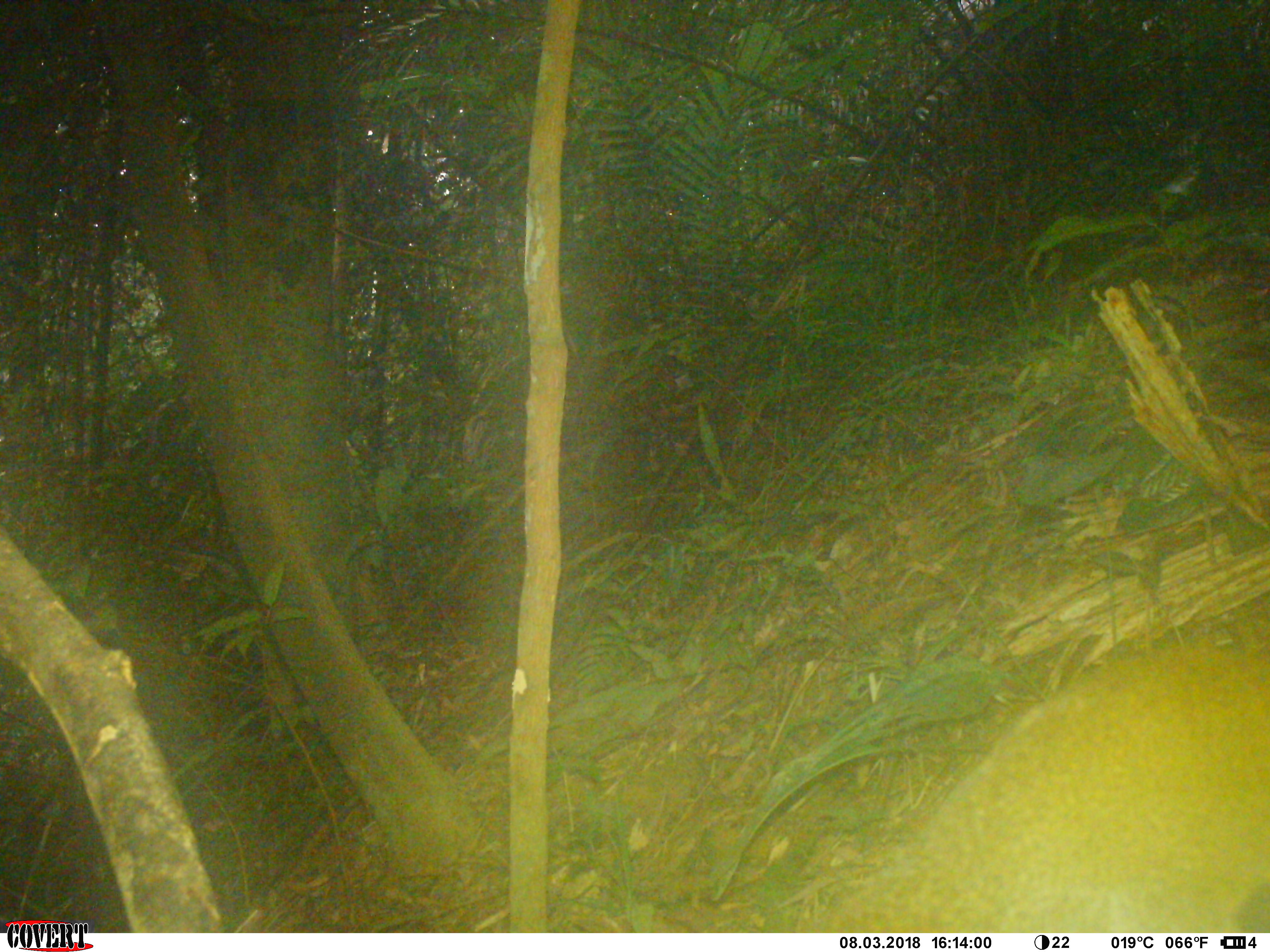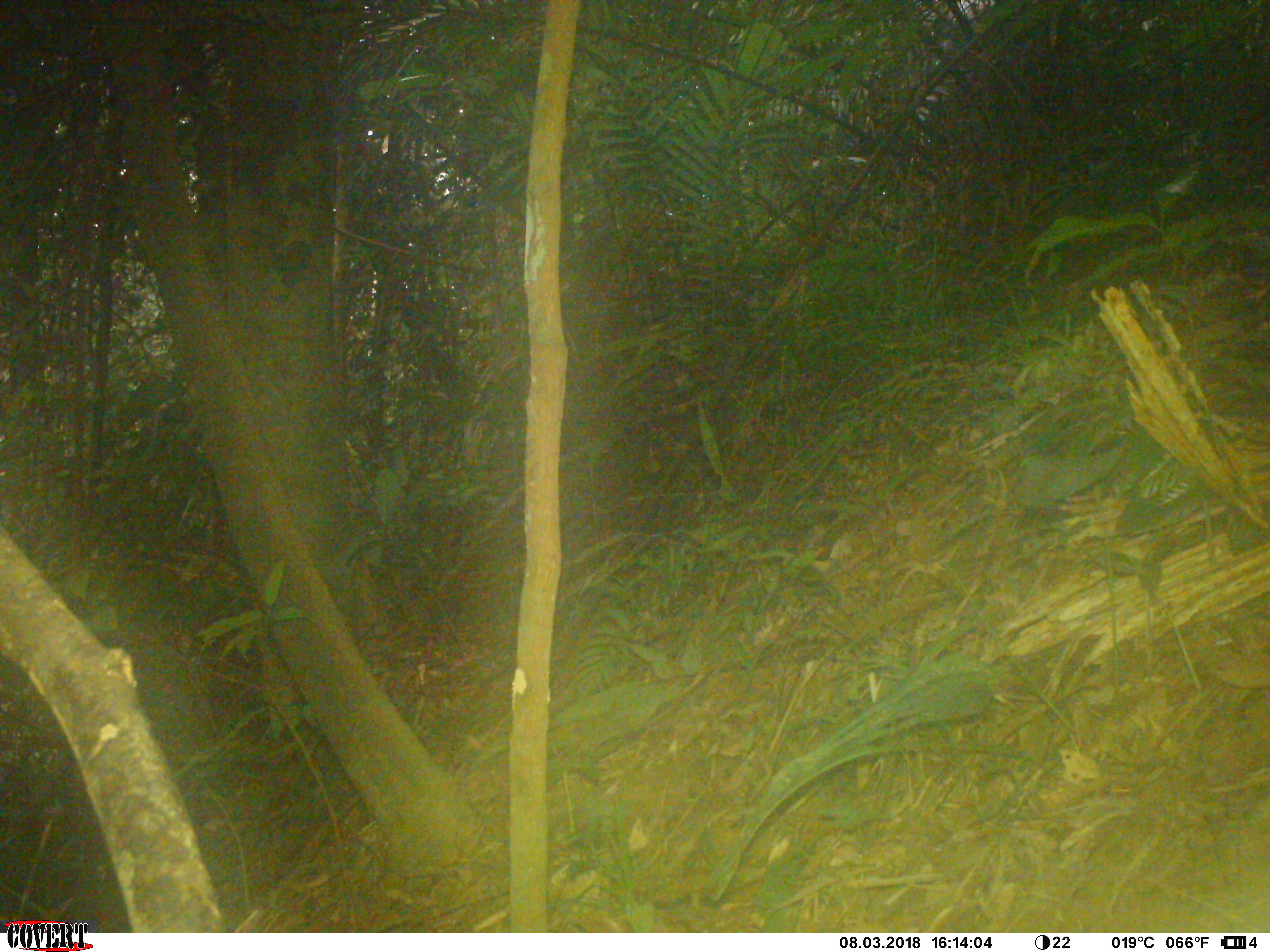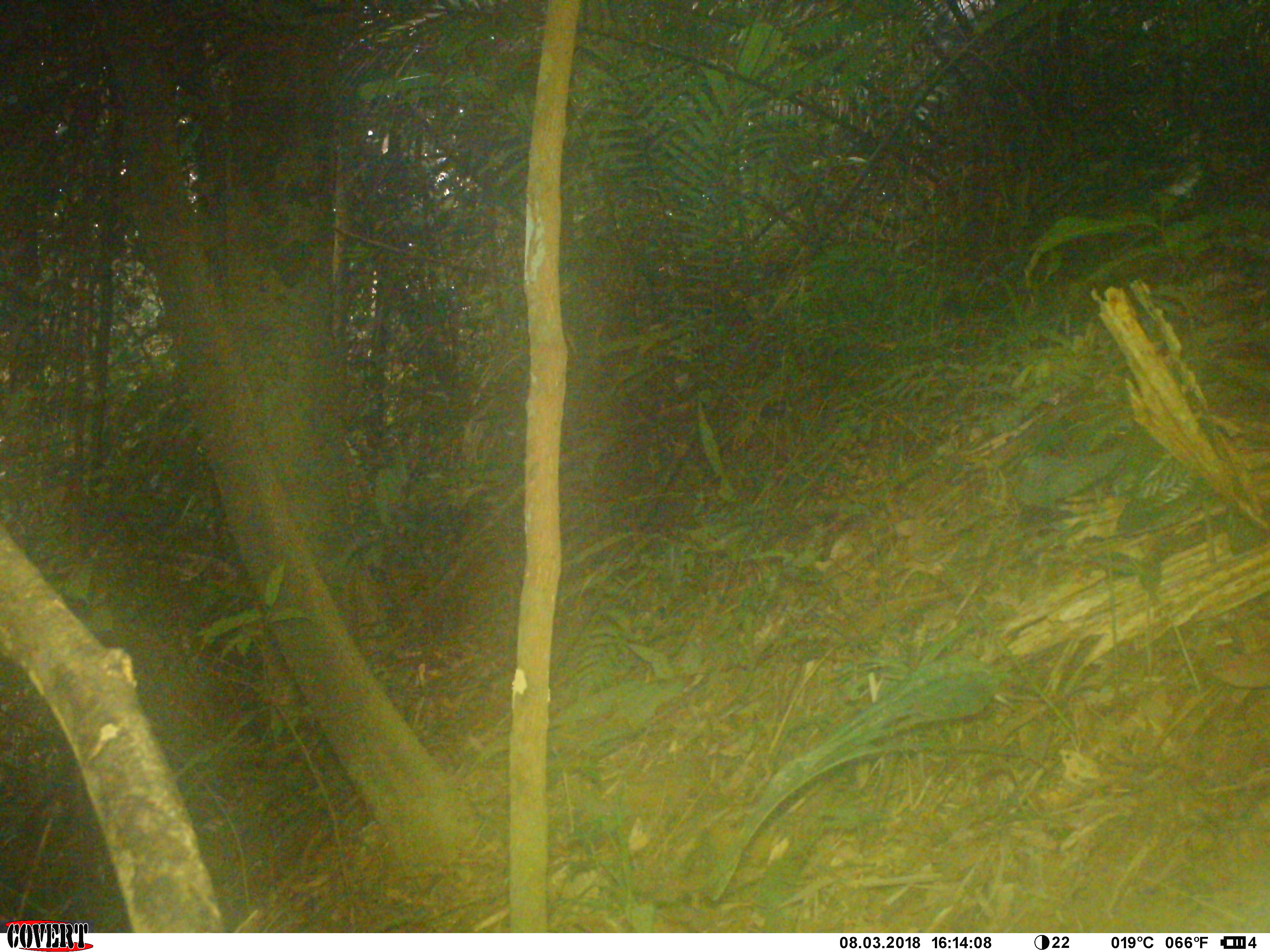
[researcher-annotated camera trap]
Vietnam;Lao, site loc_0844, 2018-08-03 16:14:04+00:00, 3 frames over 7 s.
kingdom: Animalia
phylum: Chordata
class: Mammalia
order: Rodentia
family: Sciuridae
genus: Sciurus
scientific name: Sciurus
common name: squirrel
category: unidentified squirrel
Unidentified squirrel (squirrel) (Sciurus). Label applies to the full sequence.